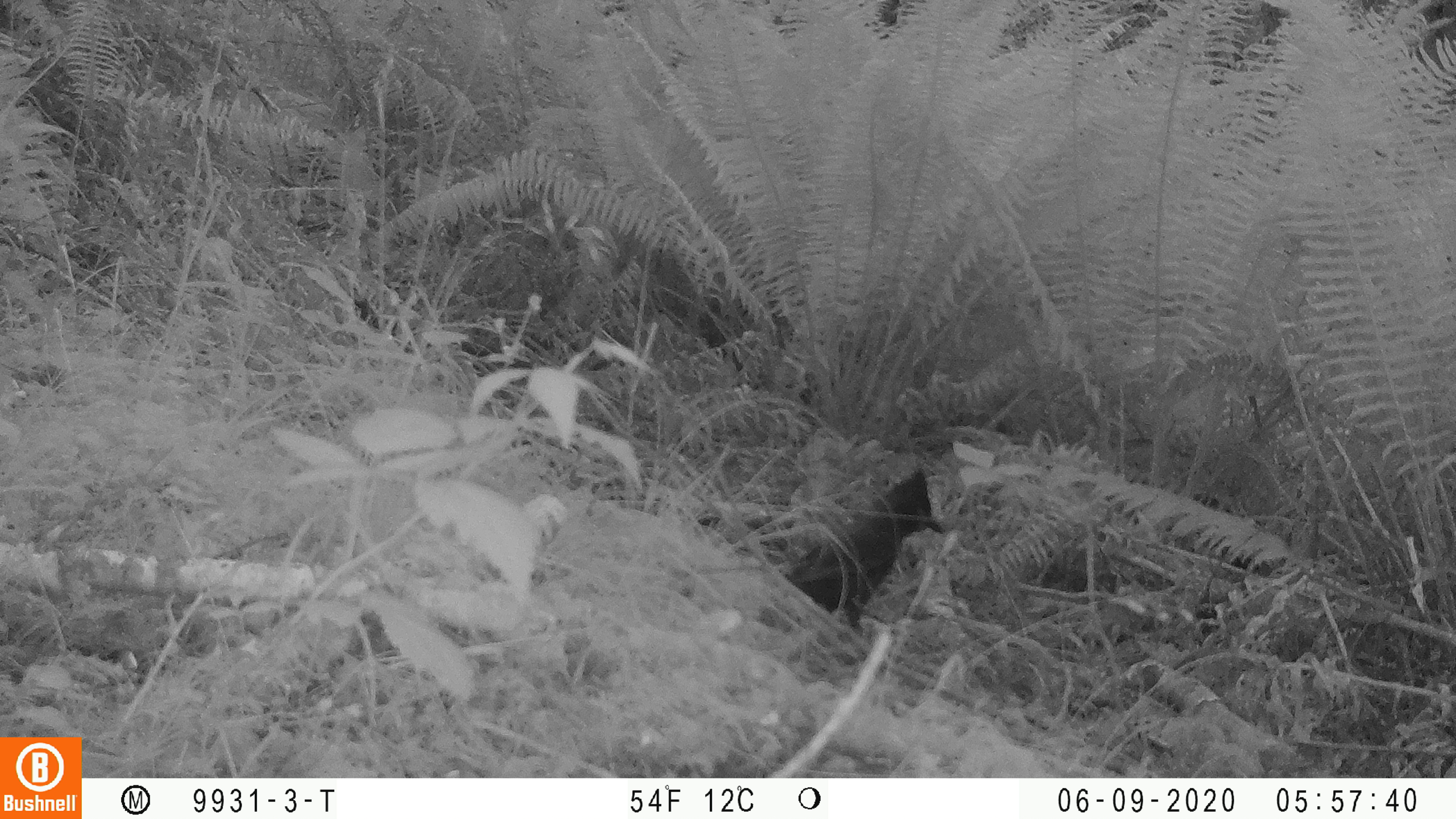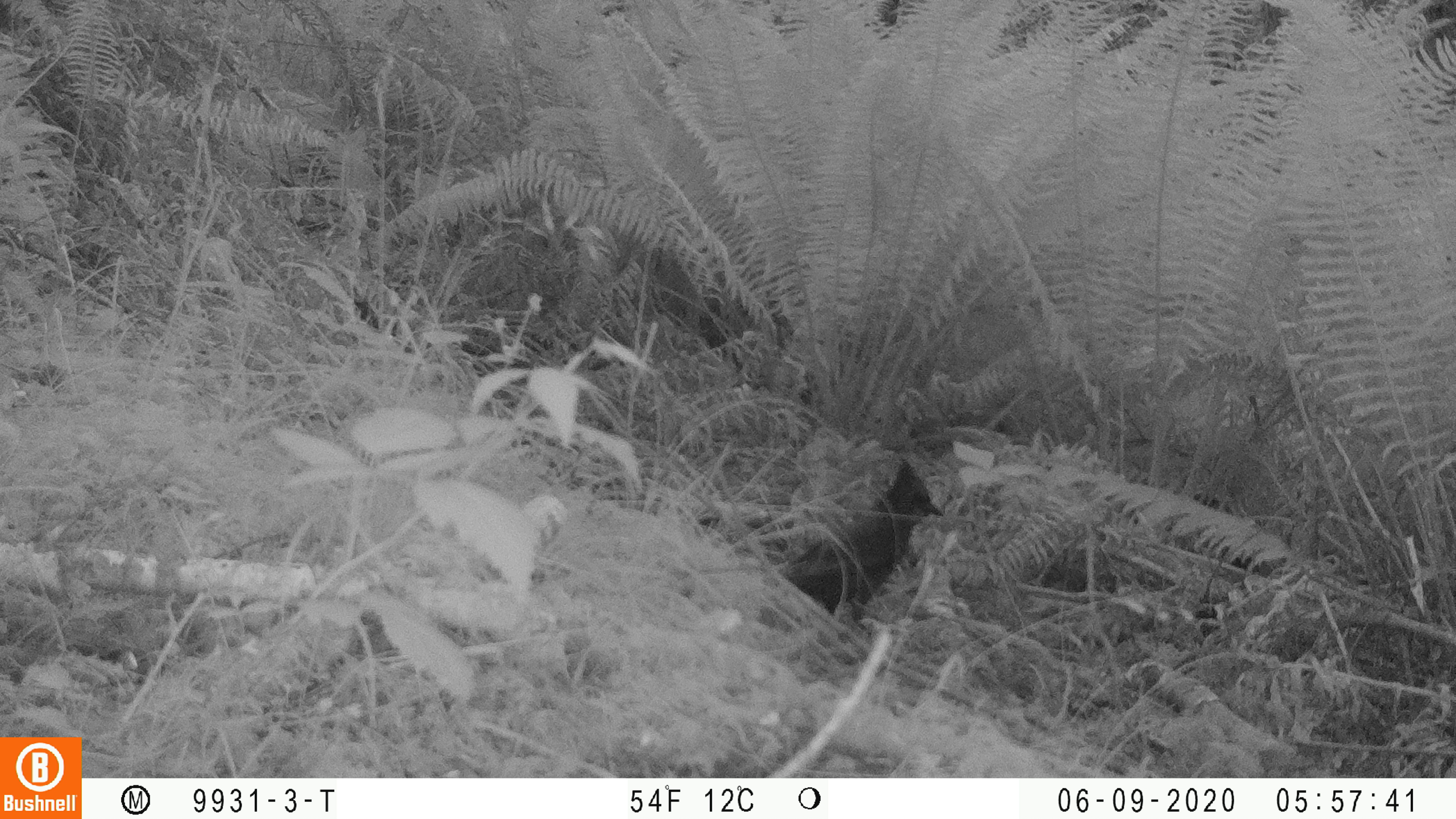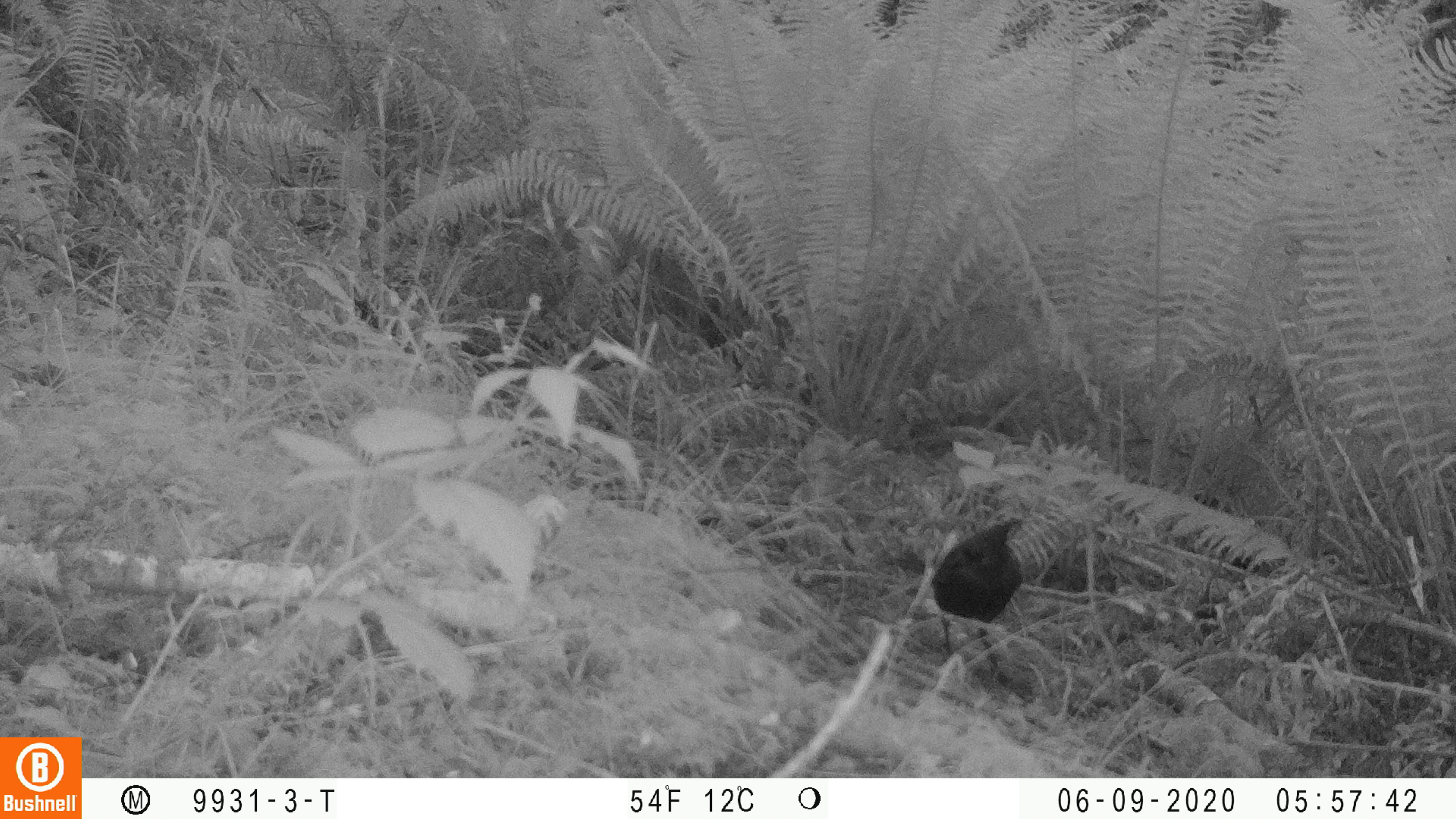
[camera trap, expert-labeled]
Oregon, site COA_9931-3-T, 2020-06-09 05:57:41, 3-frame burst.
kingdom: Animalia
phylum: Chordata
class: Aves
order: Passeriformes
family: Corvidae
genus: Cyanocitta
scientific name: Cyanocitta stelleri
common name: steller's jay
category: stellers jay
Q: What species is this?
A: Stellers jay (steller's jay) (Cyanocitta stelleri).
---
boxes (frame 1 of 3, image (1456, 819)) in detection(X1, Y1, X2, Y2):
stellers jay: detection(782, 476, 949, 623)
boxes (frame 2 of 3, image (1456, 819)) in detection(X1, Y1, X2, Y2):
stellers jay: detection(786, 462, 946, 622)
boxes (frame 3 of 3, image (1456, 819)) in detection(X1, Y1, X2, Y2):
stellers jay: detection(926, 514, 1028, 686)